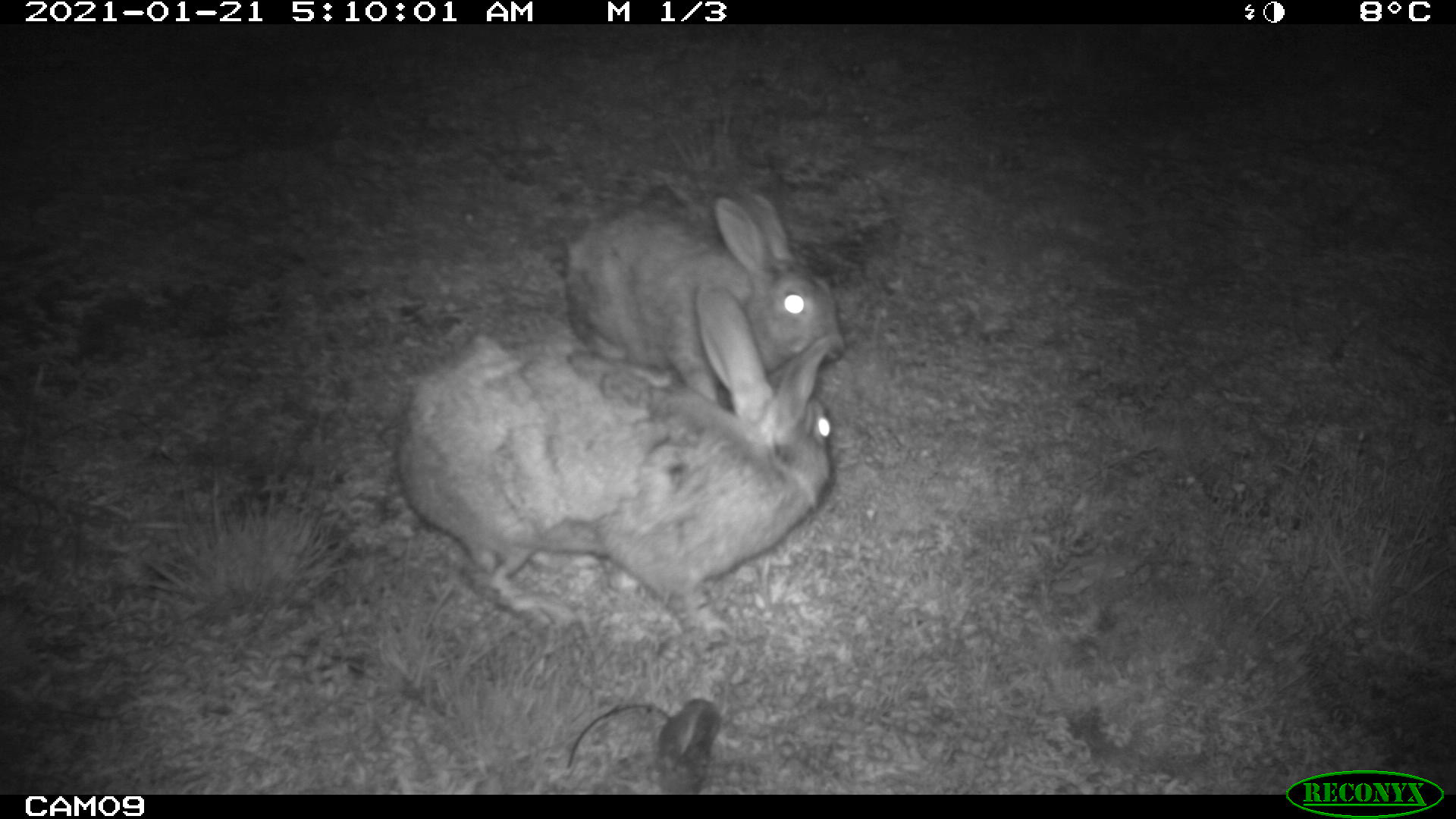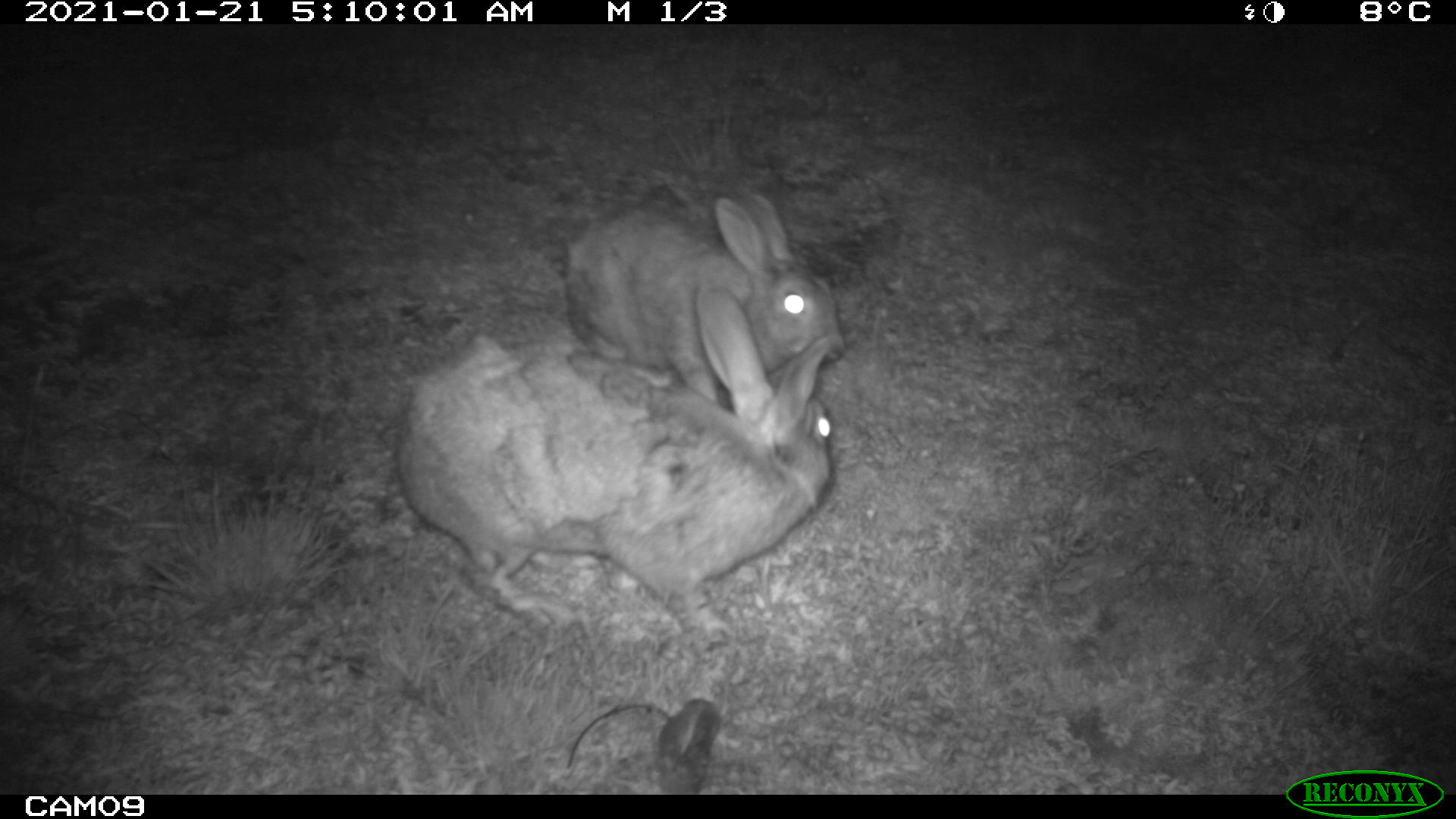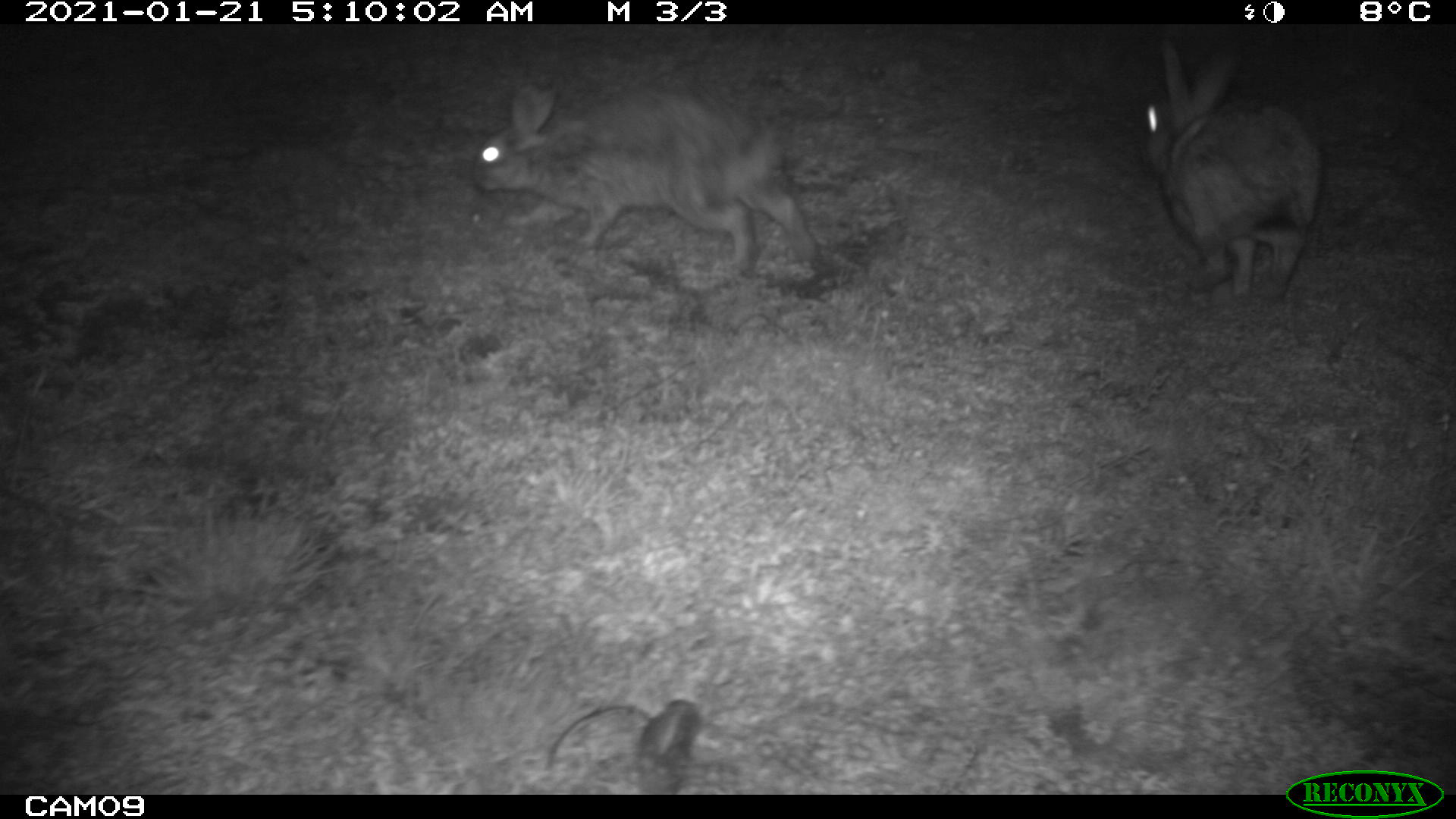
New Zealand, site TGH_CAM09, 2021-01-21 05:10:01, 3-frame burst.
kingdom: Animalia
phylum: Chordata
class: Mammalia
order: Lagomorpha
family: Leporidae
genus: Oryctolagus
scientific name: Oryctolagus cuniculus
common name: european rabbit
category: rabbit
Rabbit (european rabbit) (Oryctolagus cuniculus).